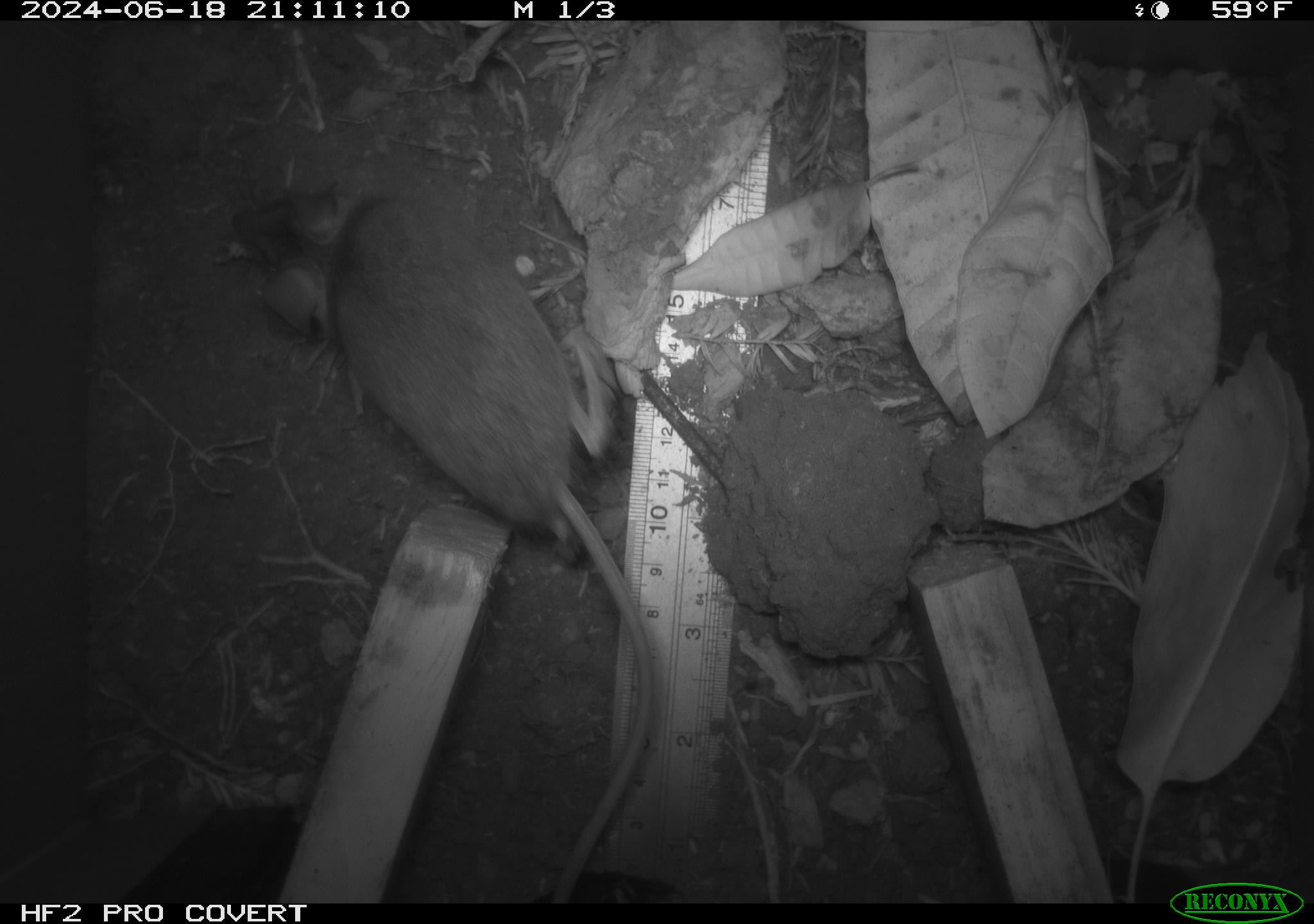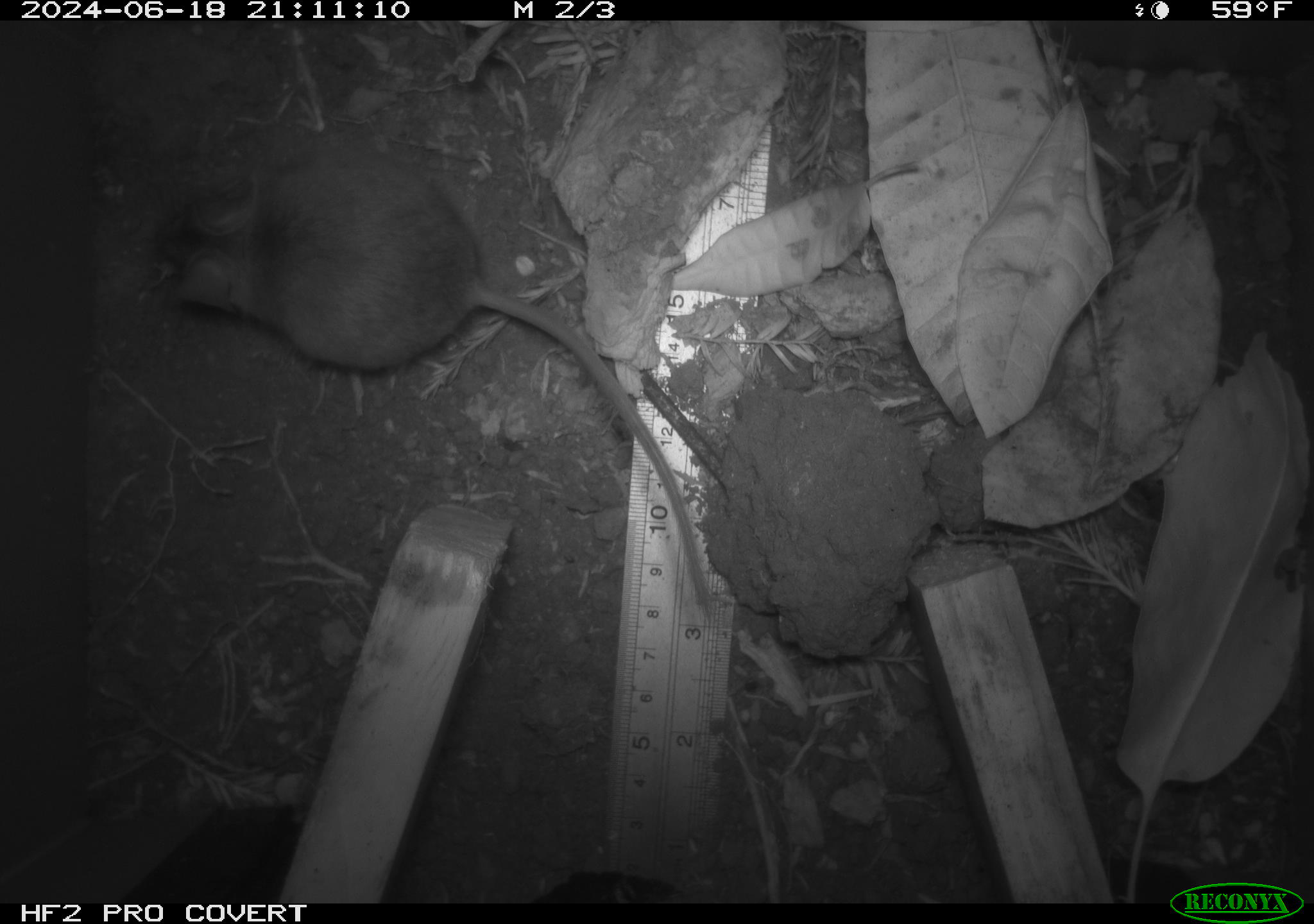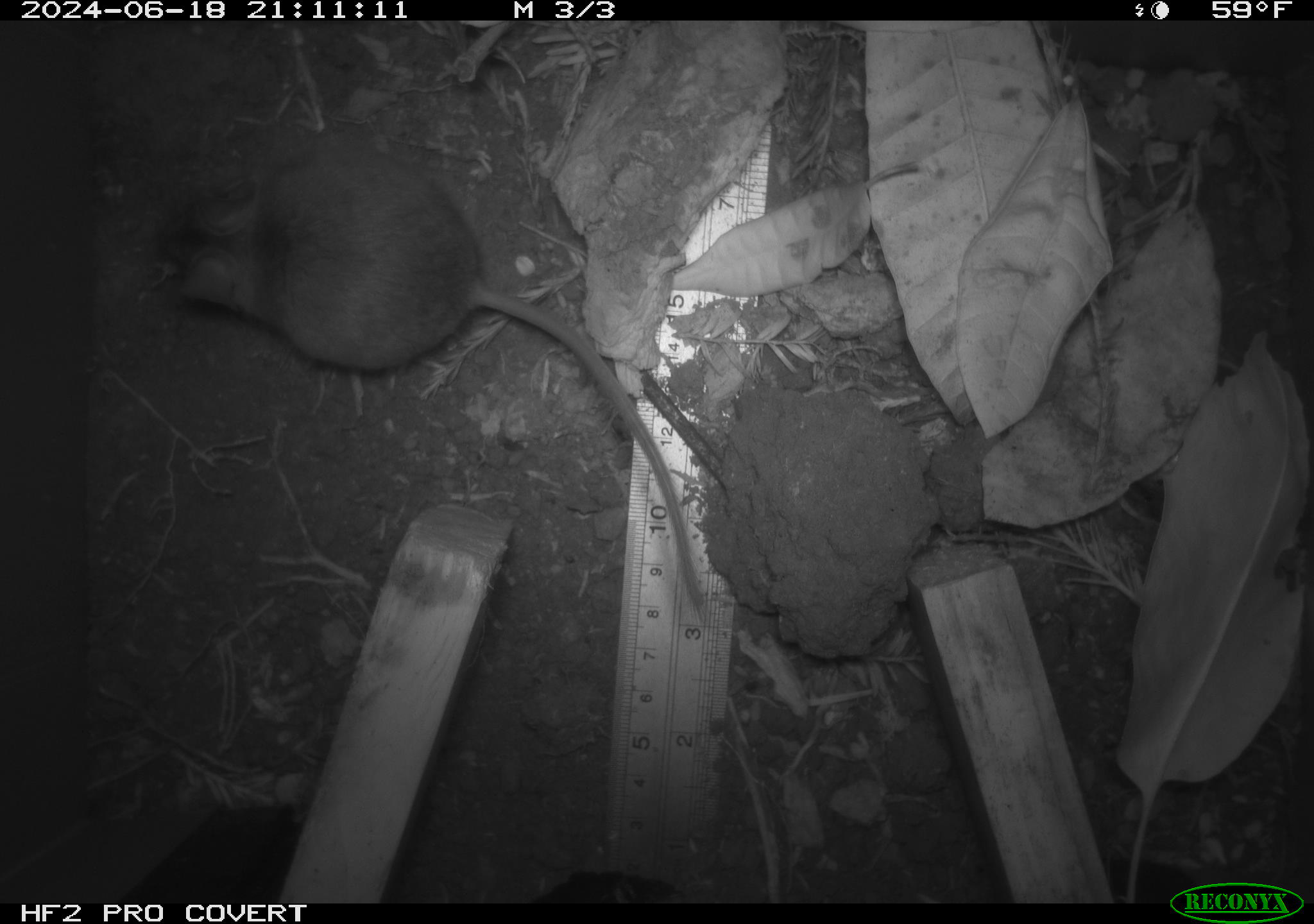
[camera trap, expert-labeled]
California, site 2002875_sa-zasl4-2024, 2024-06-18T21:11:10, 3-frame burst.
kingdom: Animalia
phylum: Chordata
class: Mammalia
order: Rodentia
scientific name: Rodentia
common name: rodent